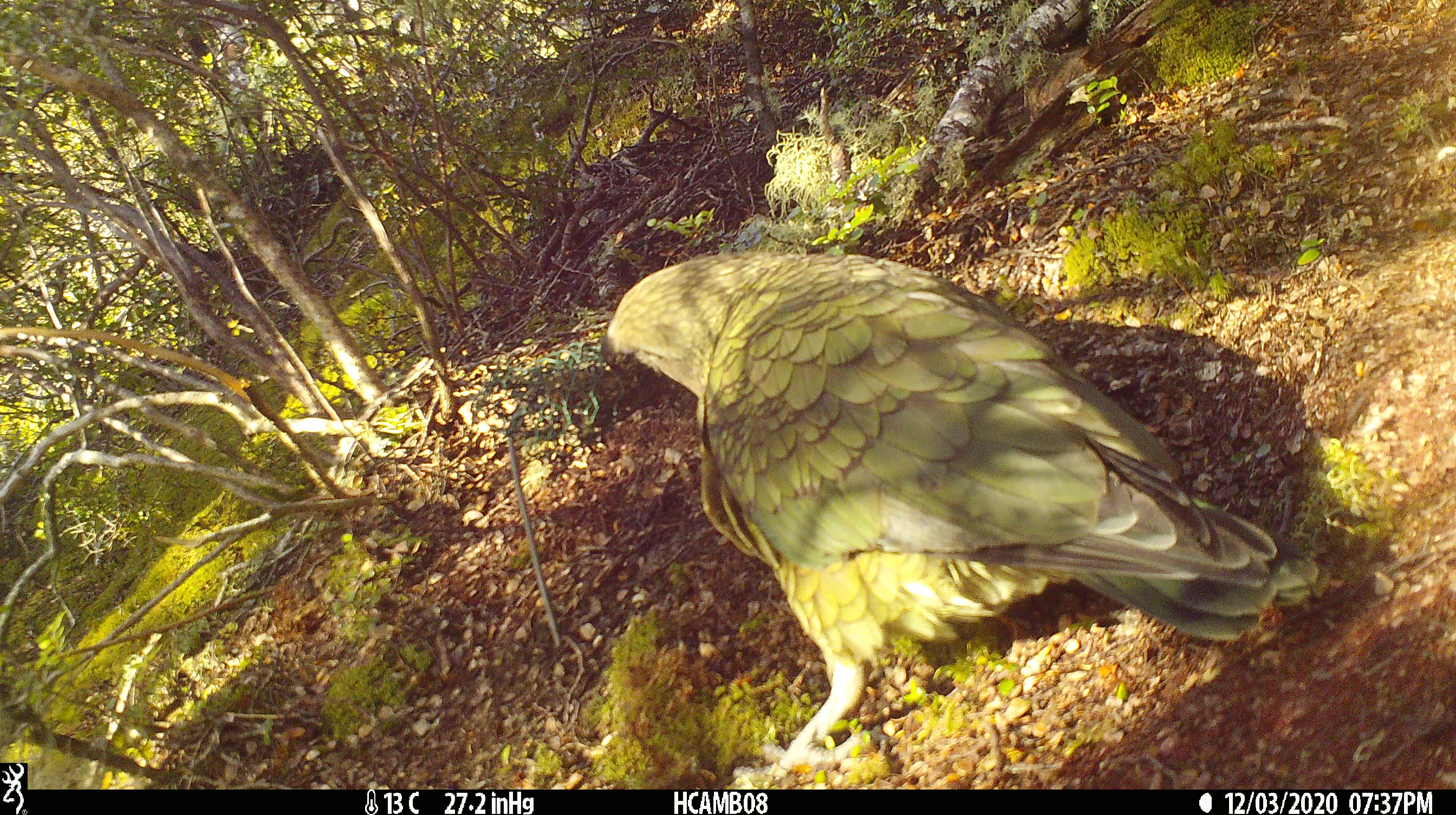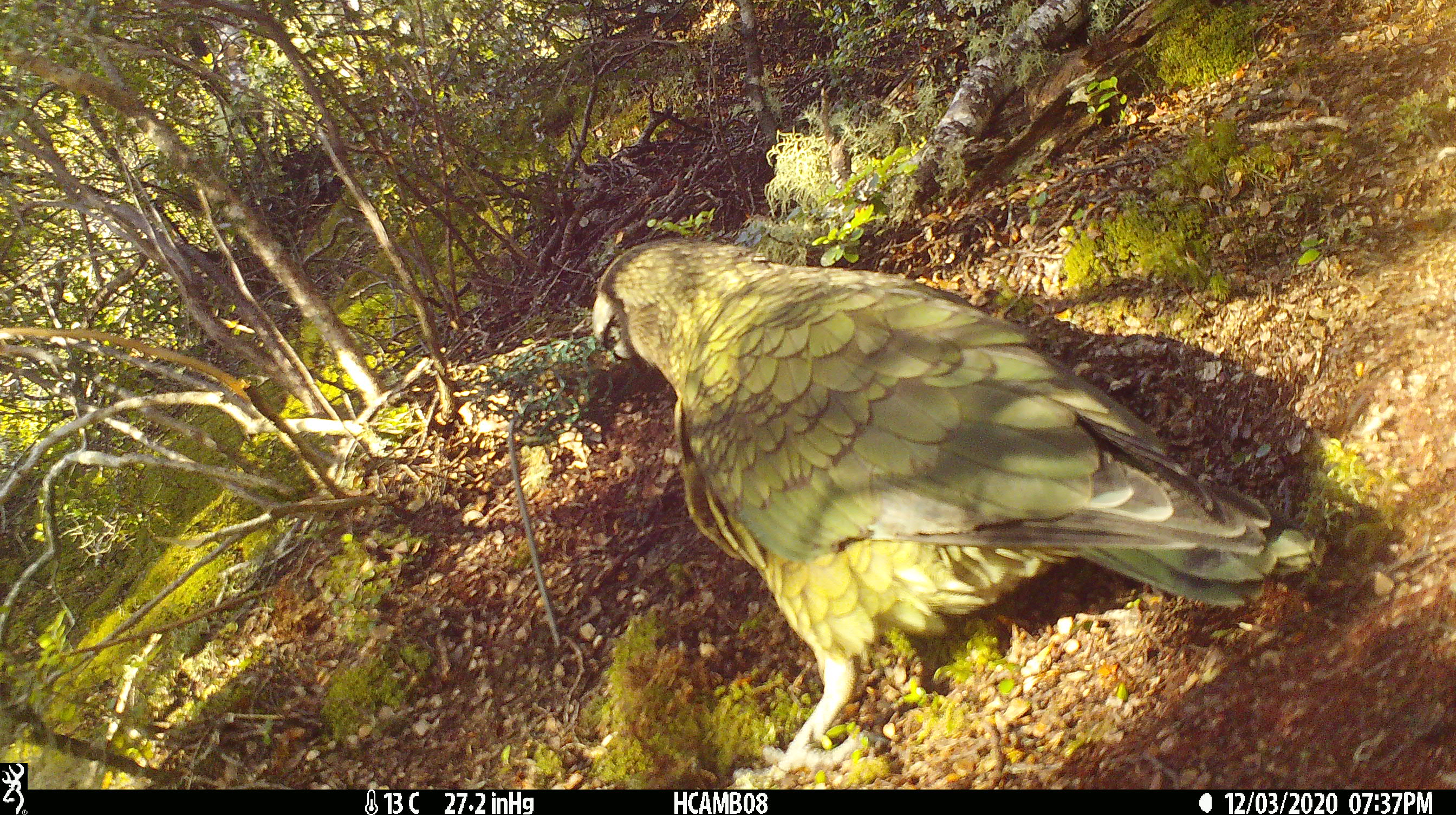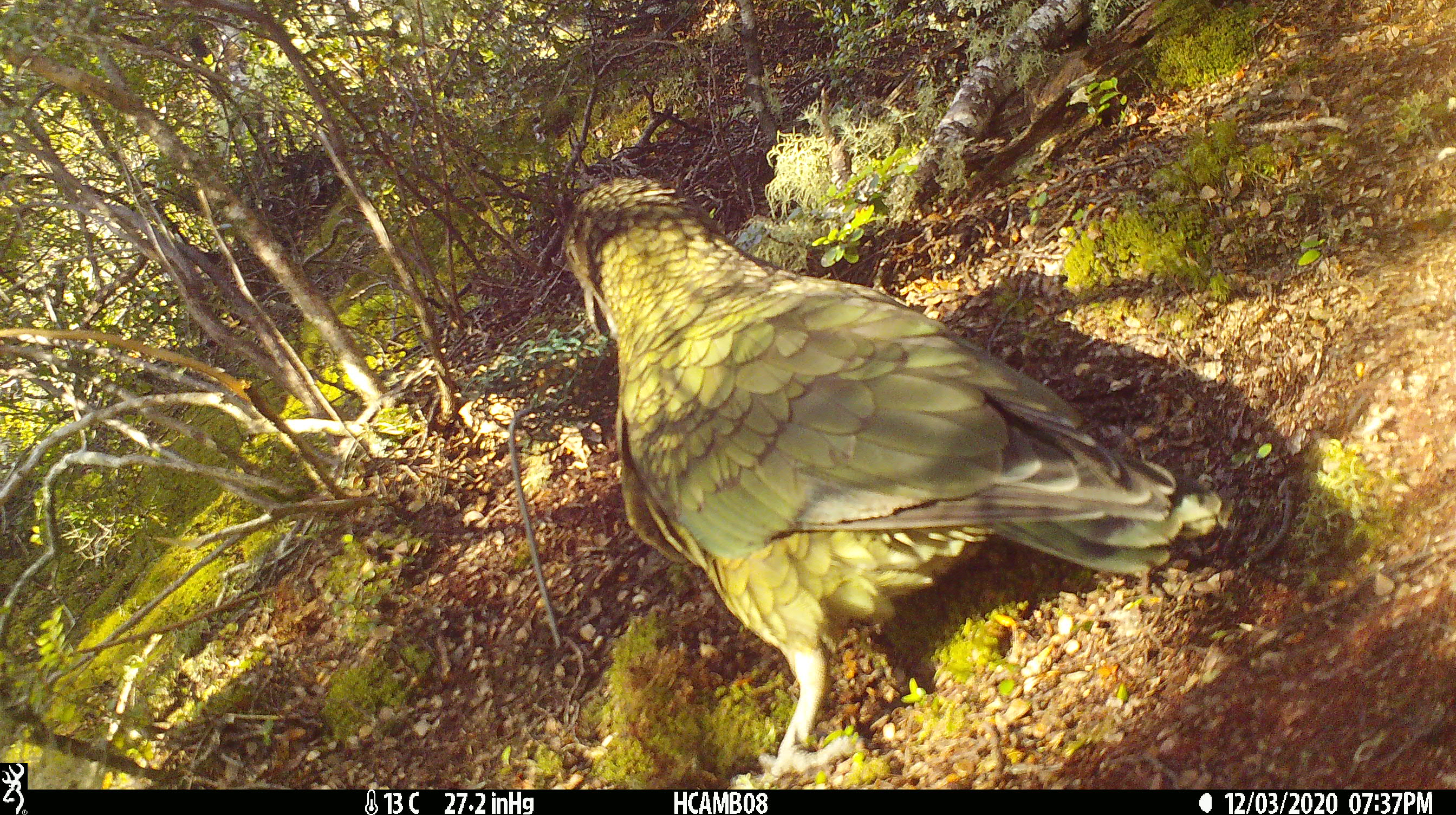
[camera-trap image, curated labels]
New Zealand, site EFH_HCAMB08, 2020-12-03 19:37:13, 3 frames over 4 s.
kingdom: Animalia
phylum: Chordata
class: Aves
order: Psittaciformes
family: Strigopidae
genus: Nestor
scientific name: Nestor notabilis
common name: kea